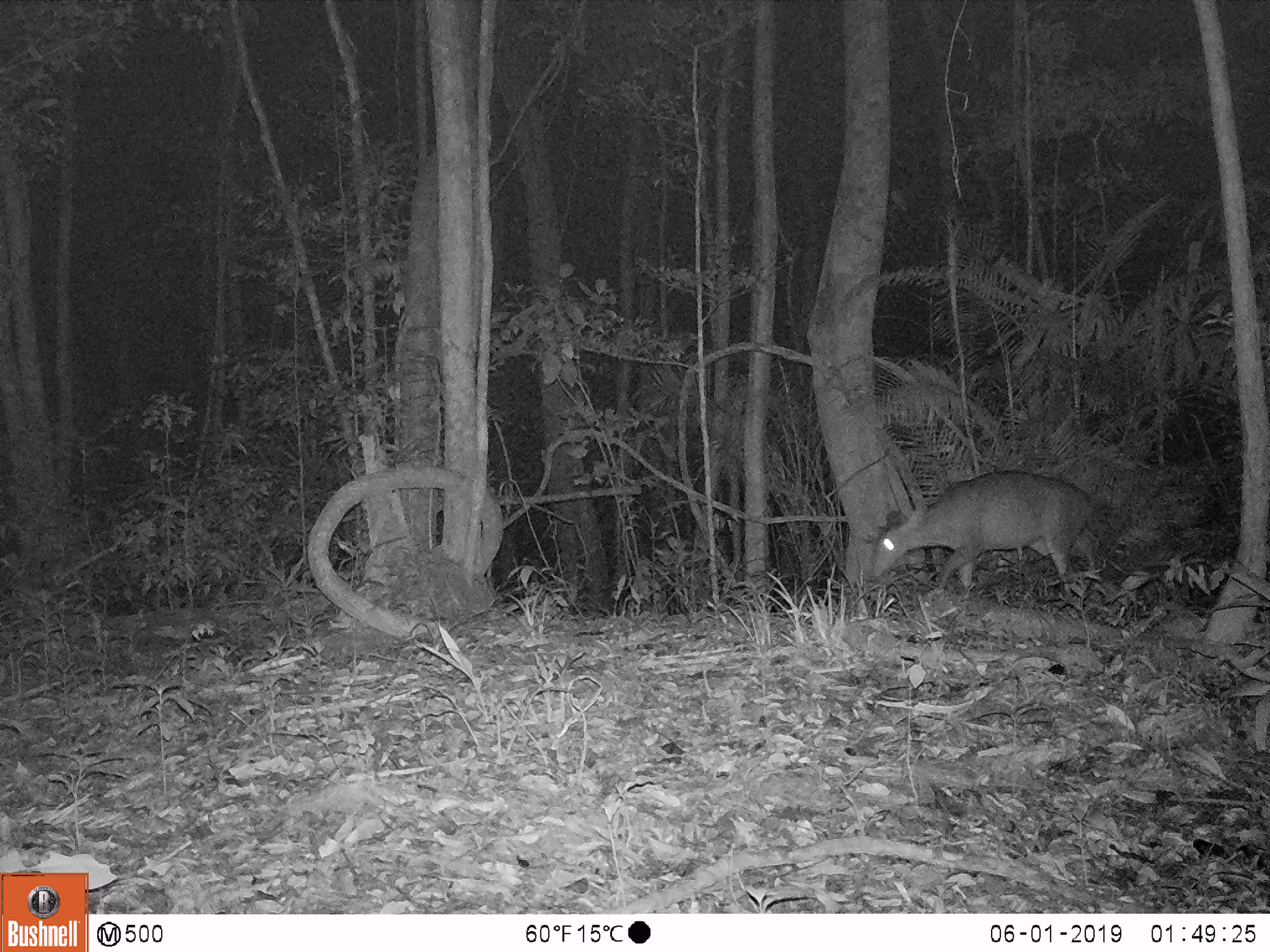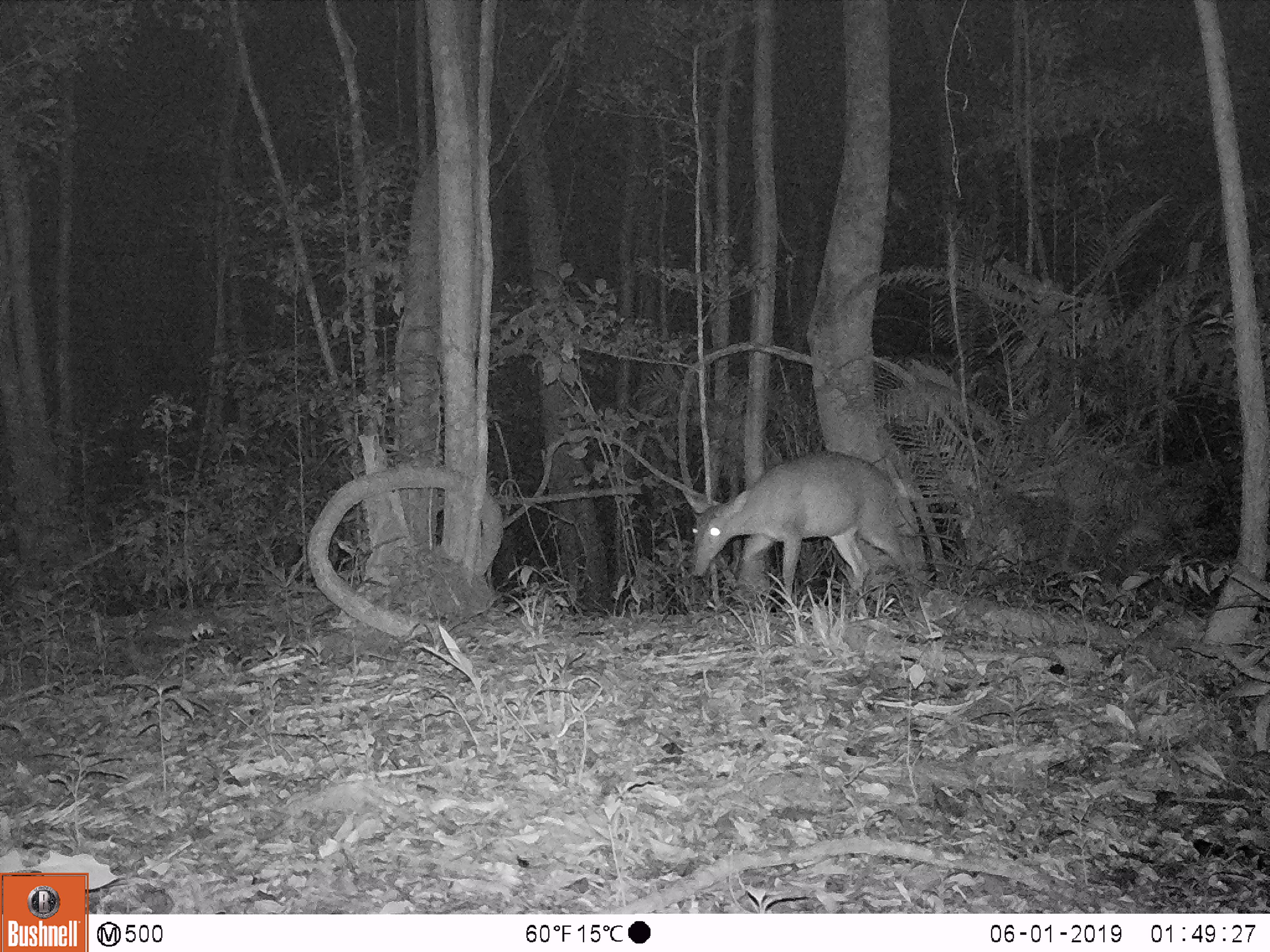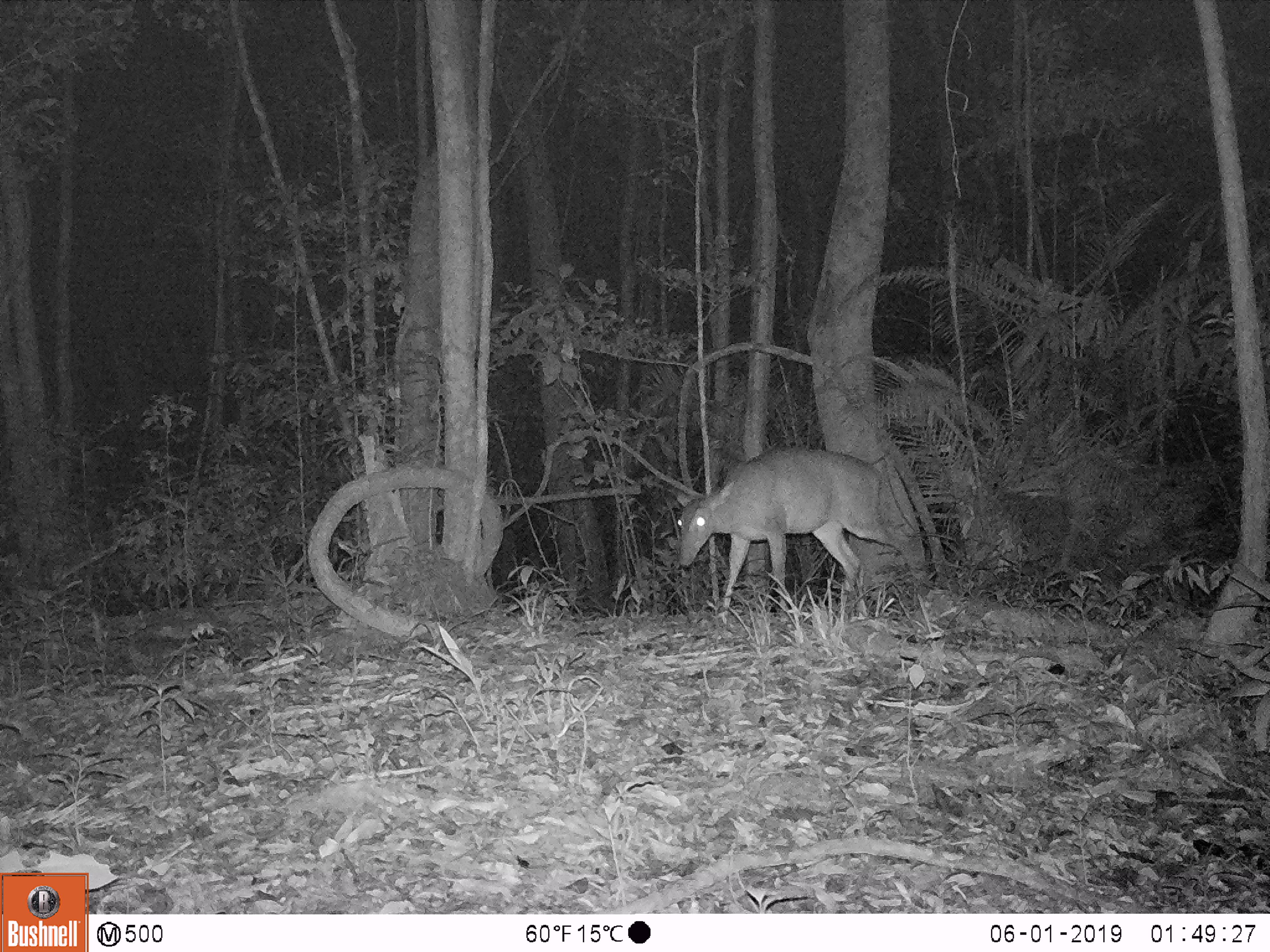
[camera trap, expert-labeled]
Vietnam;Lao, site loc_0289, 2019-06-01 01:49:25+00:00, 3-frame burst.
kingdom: Animalia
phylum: Chordata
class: Mammalia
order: Artiodactyla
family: Cervidae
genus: Muntiacus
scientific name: Muntiacus vuquangensis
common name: large-antlered muntjac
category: large antlered muntjac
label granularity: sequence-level